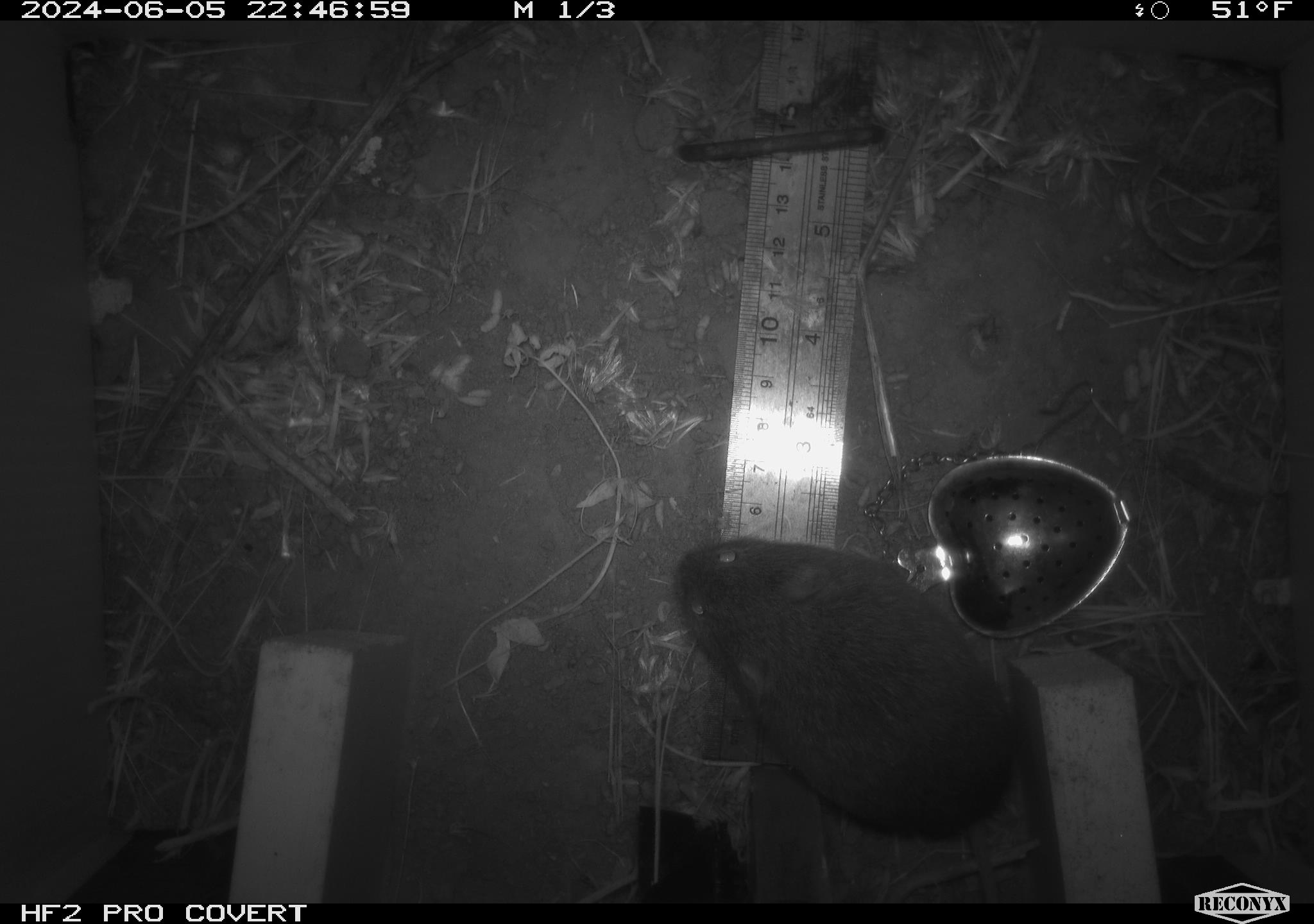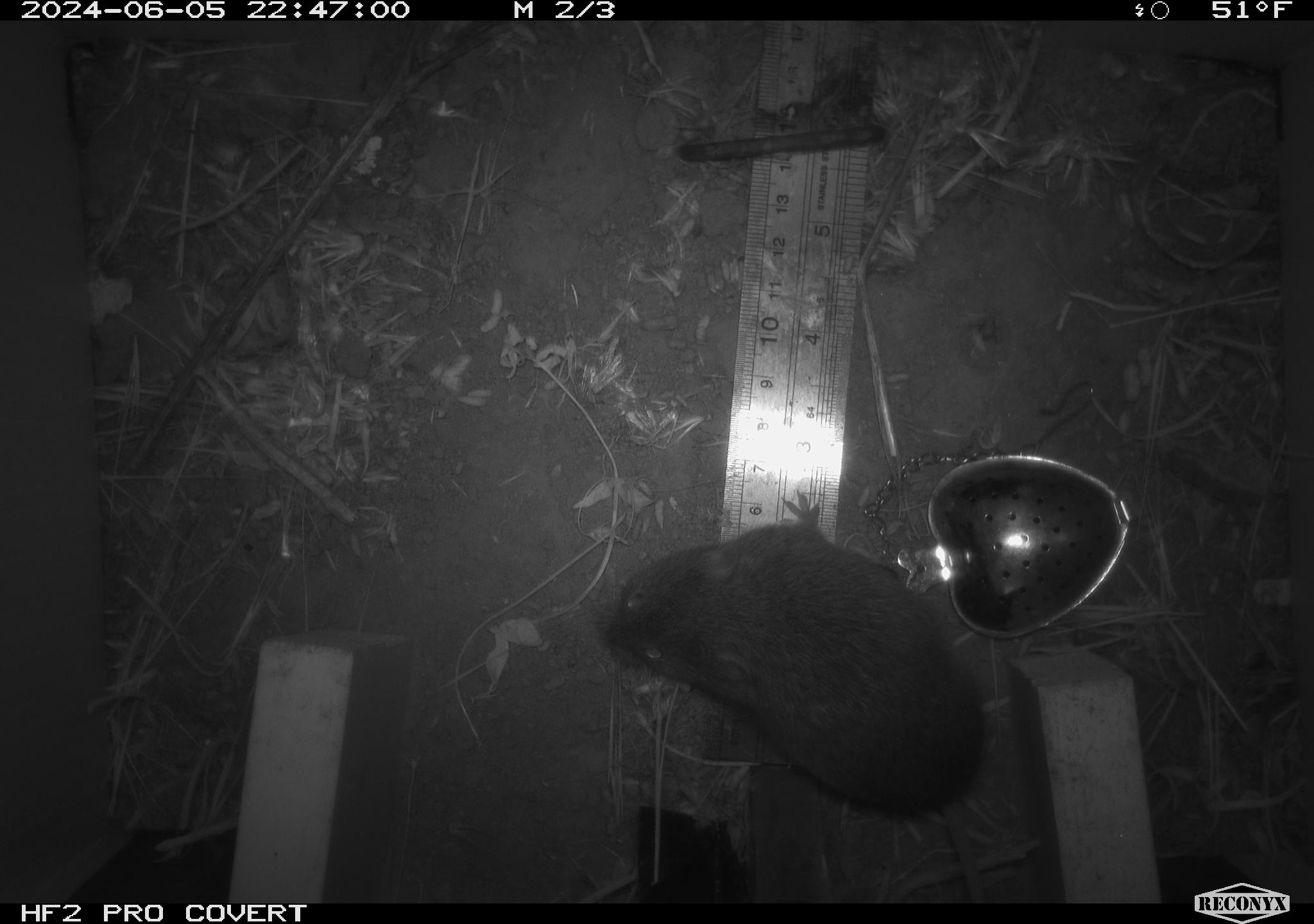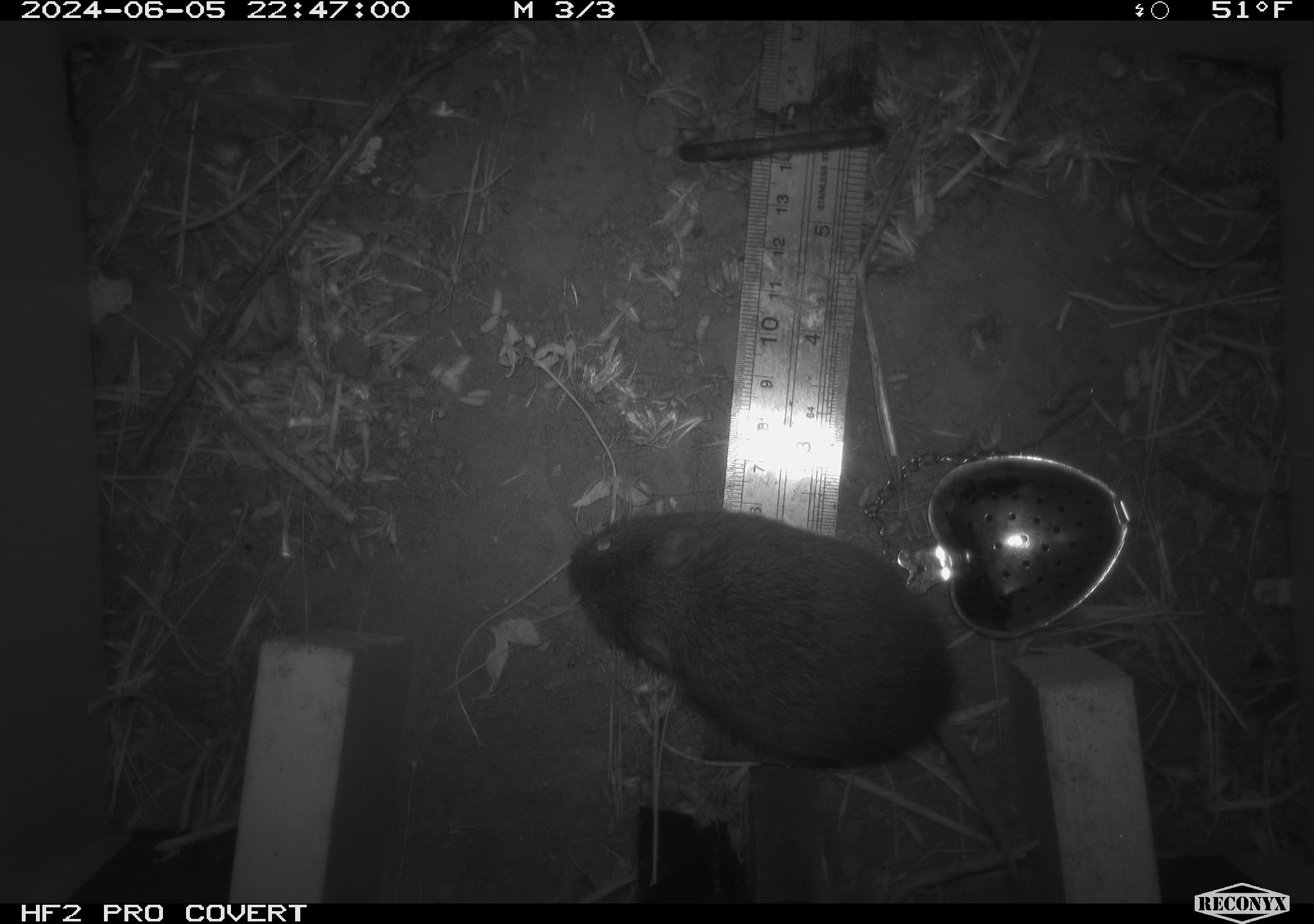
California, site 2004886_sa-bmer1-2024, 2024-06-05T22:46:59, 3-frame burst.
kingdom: Animalia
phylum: Chordata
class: Mammalia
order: Rodentia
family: Cricetidae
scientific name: Arvicolinae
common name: voles, lemmings, and muskrats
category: arvicolinae subfamily